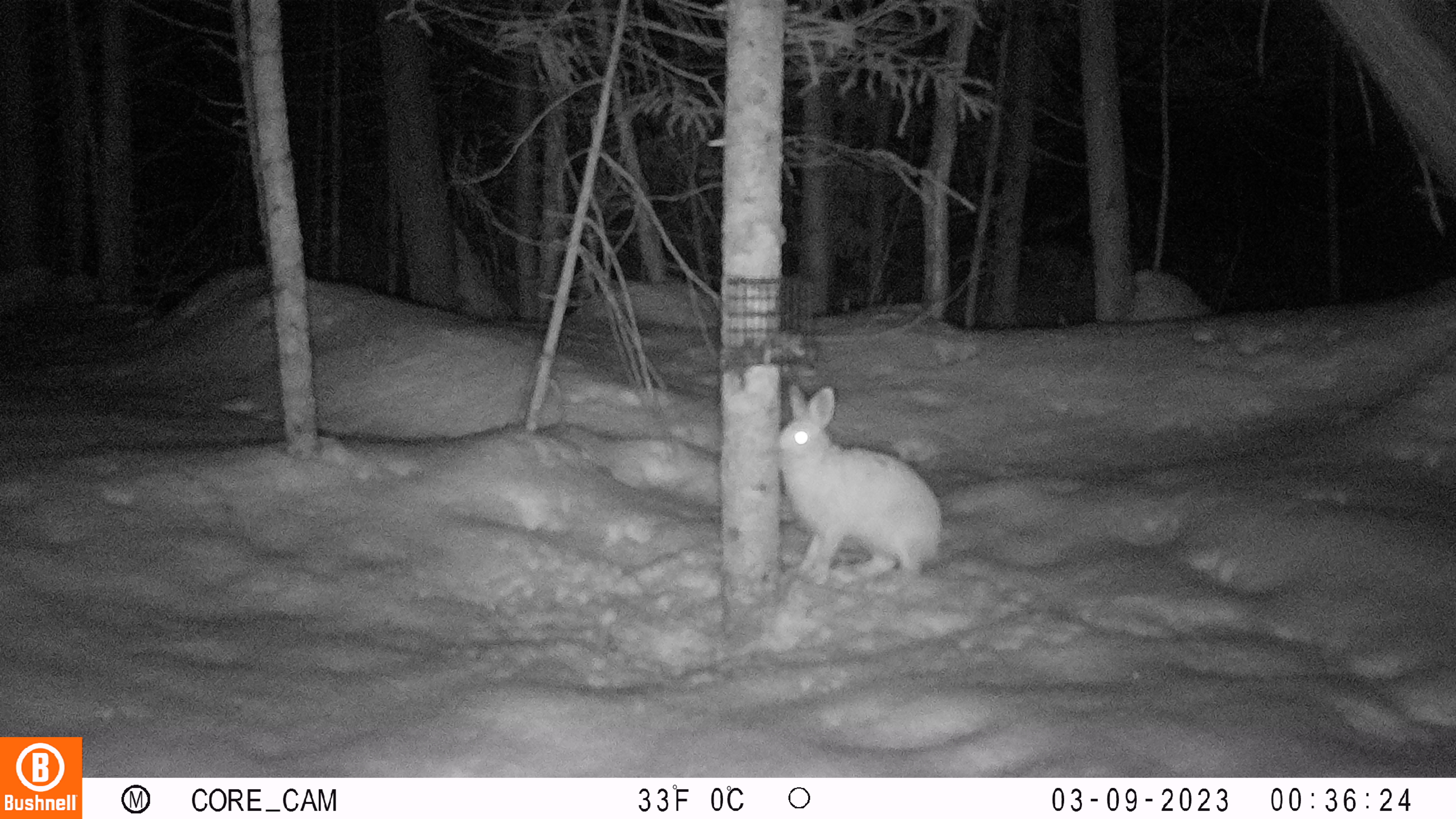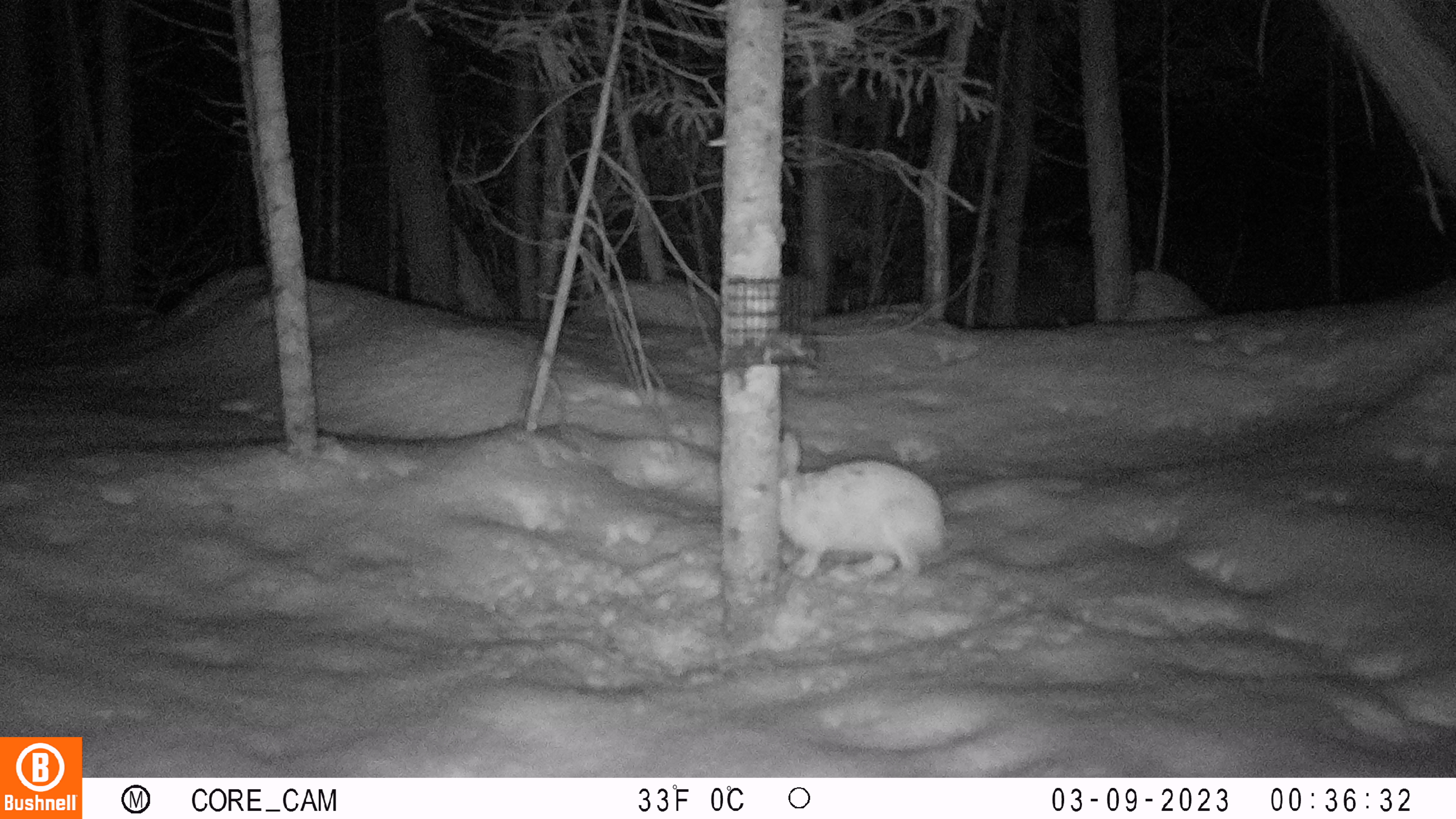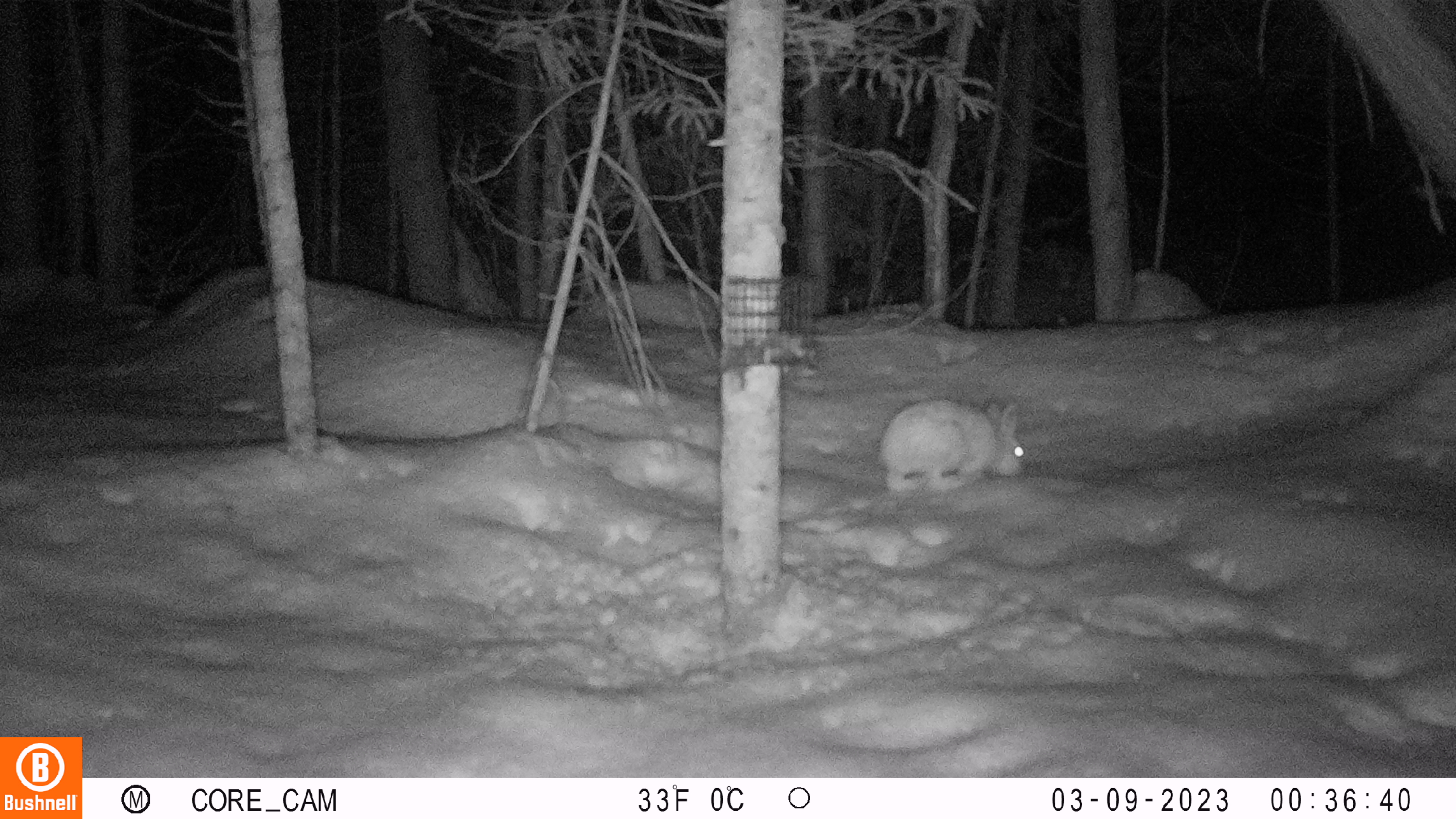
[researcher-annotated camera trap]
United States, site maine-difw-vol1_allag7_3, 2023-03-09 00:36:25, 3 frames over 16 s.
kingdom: Animalia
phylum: Chordata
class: Mammalia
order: Lagomorpha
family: Leporidae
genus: Lepus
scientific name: Lepus americanus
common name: snowshoe hare